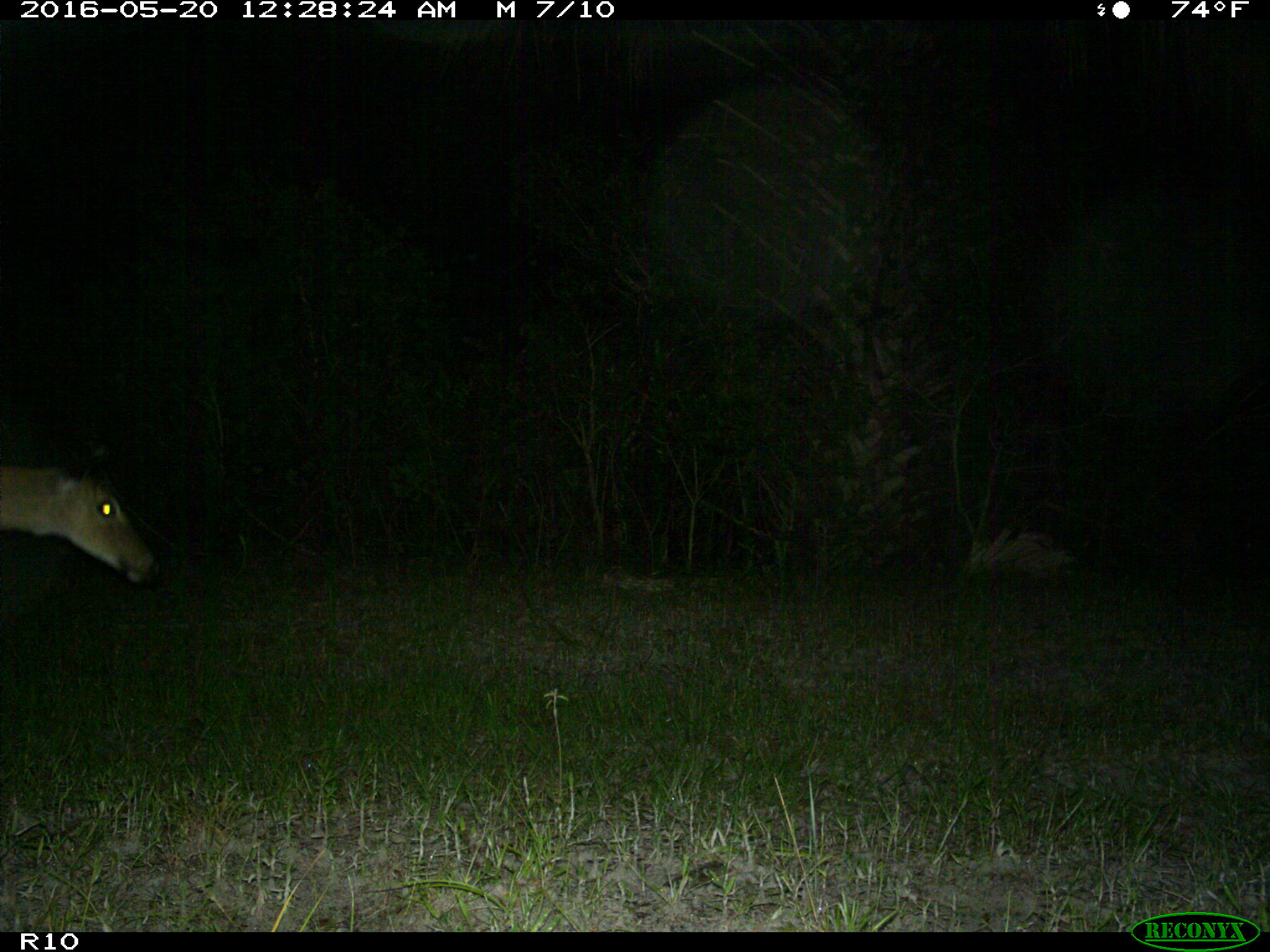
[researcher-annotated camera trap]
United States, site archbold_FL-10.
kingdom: Animalia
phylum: Chordata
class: Mammalia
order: Artiodactyla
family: Cervidae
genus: Odocoileus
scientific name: Odocoileus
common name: deer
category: unidentified deer